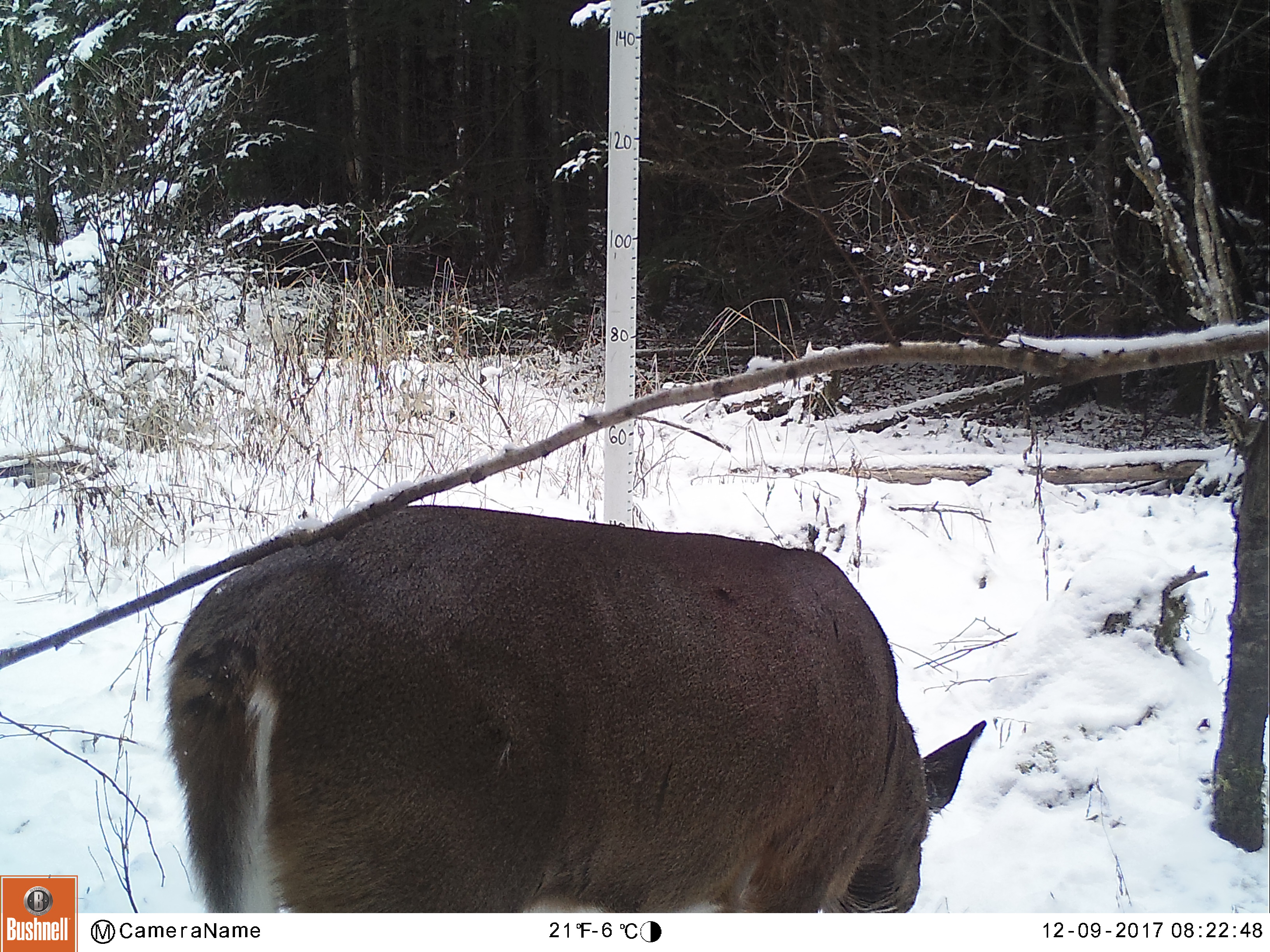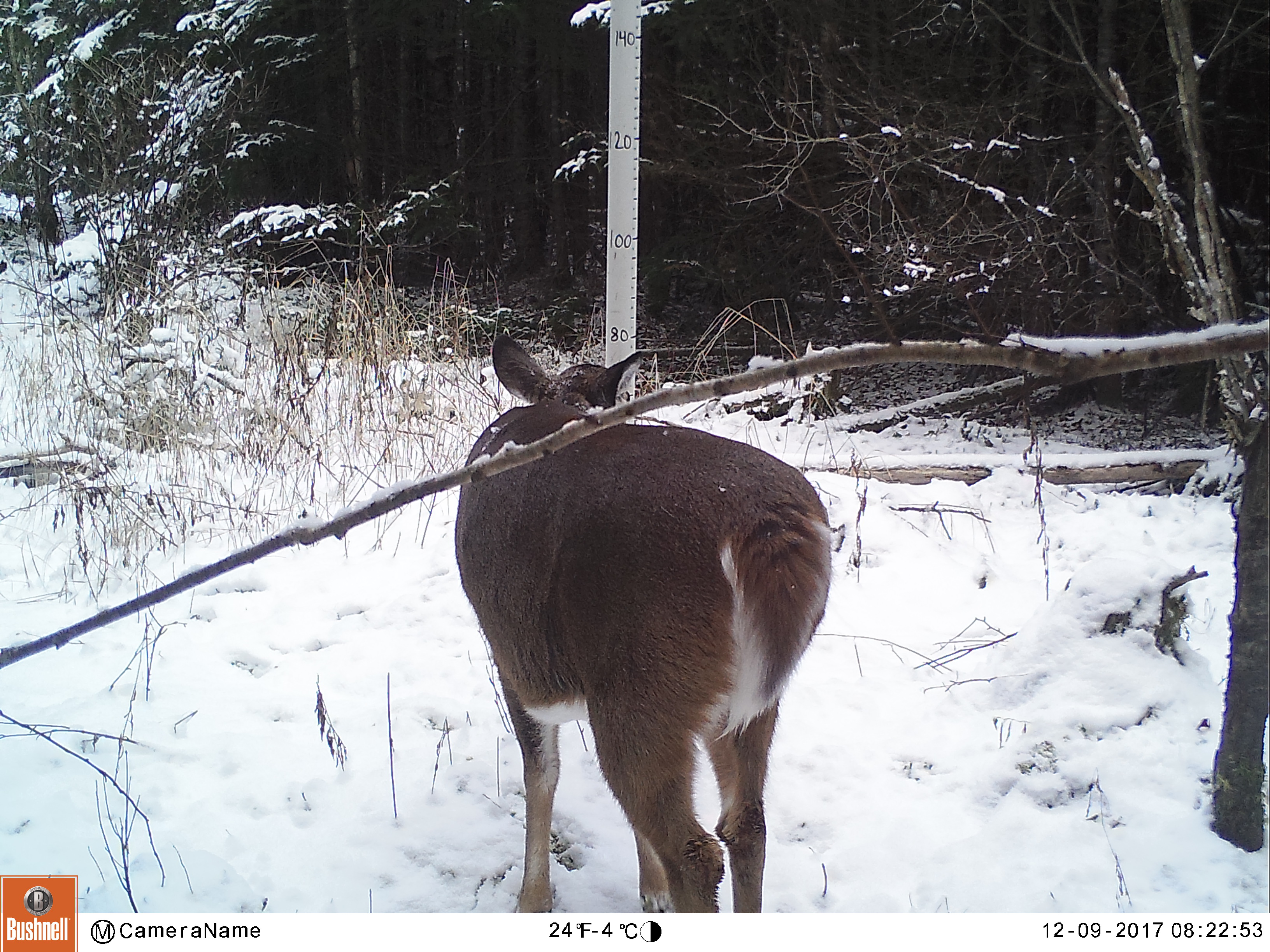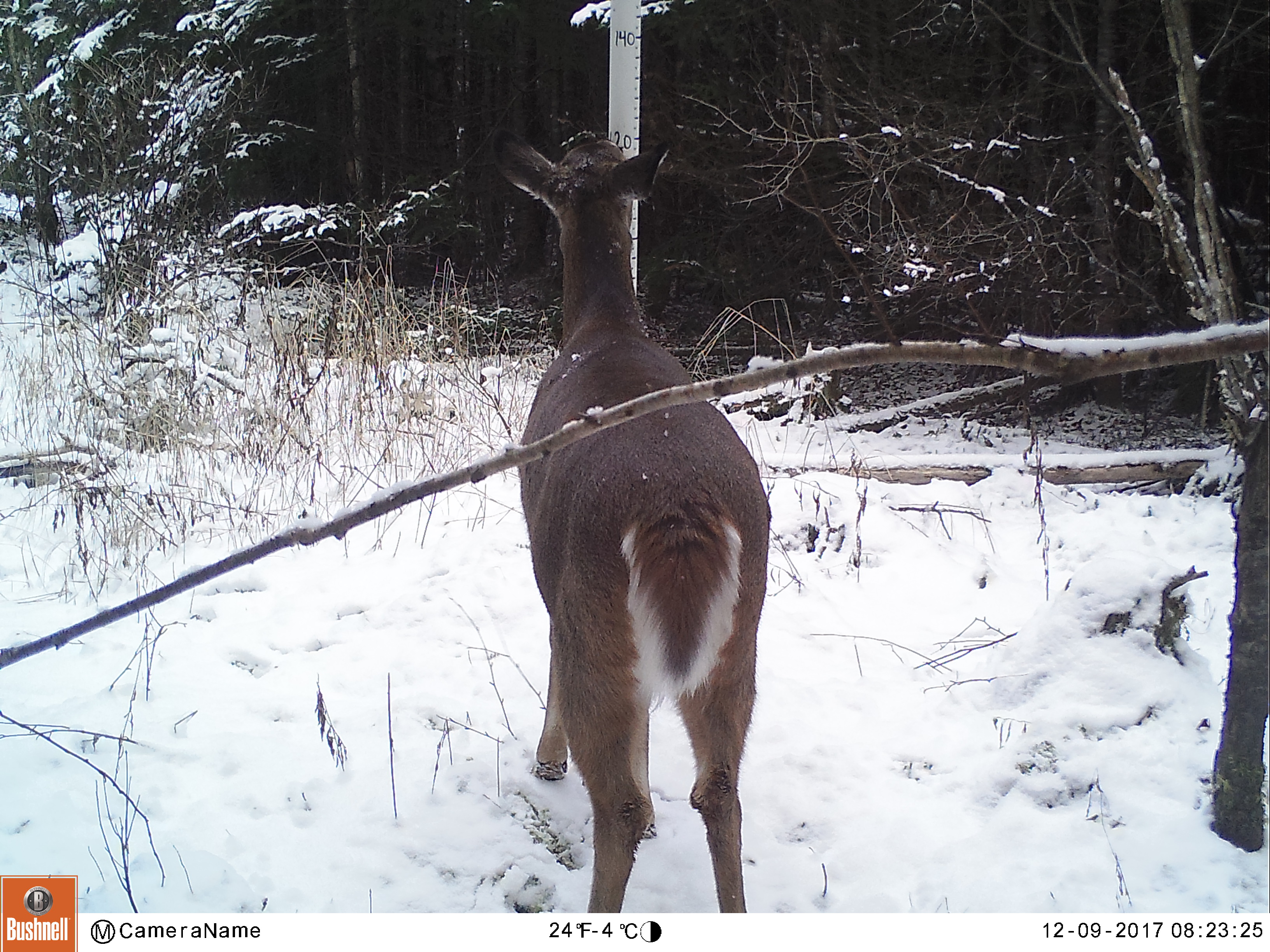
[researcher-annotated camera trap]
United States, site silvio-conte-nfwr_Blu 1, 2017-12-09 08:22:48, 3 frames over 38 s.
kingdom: Animalia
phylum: Chordata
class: Mammalia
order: Artiodactyla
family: Cervidae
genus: Odocoileus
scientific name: Odocoileus virginianus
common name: white-tailed deer